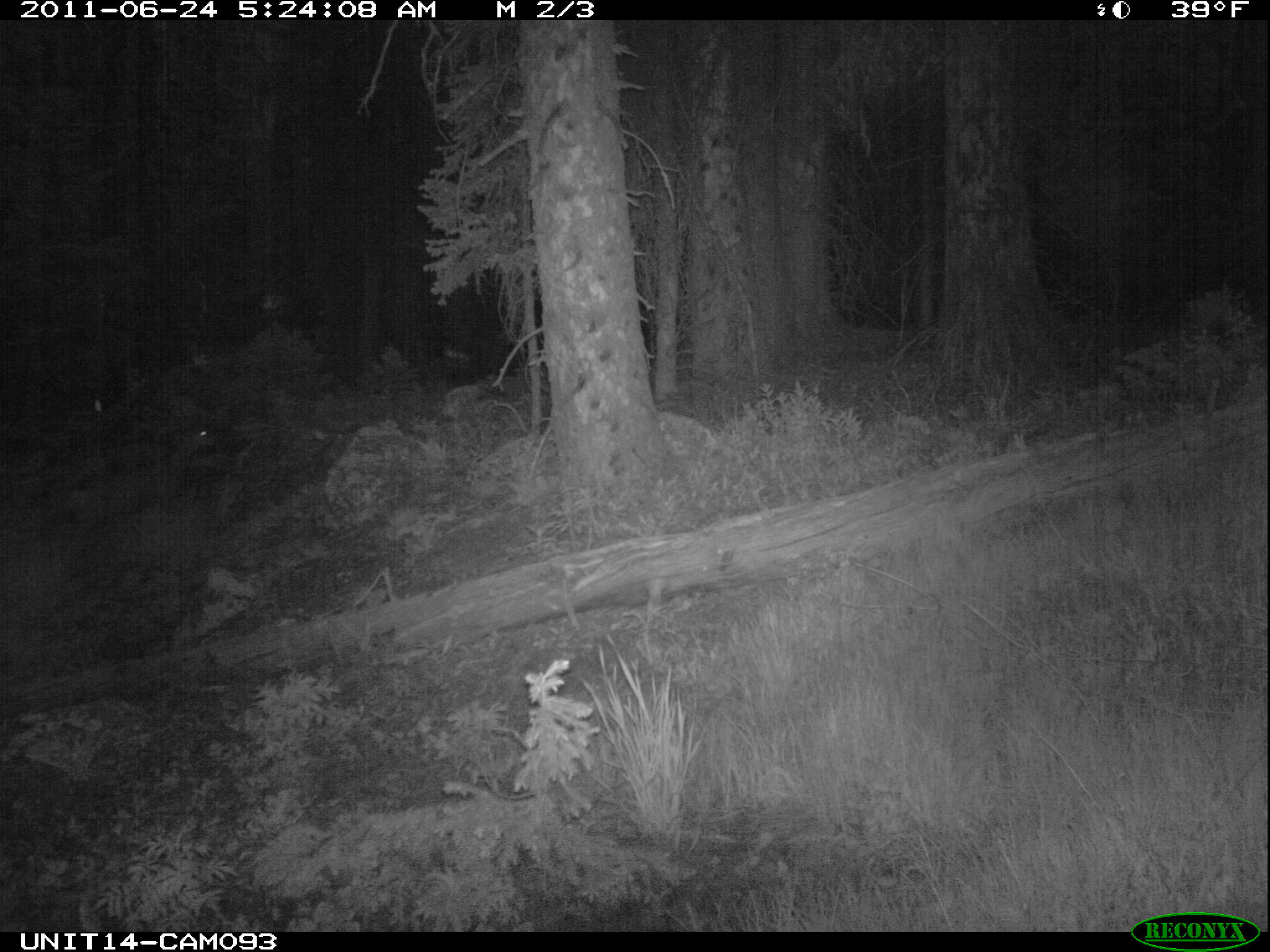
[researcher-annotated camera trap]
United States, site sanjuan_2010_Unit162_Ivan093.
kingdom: Animalia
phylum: Chordata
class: Mammalia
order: Artiodactyla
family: Cervidae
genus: Odocoileus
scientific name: Odocoileus hemionus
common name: mule deer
Odocoileus hemionus (mule deer).